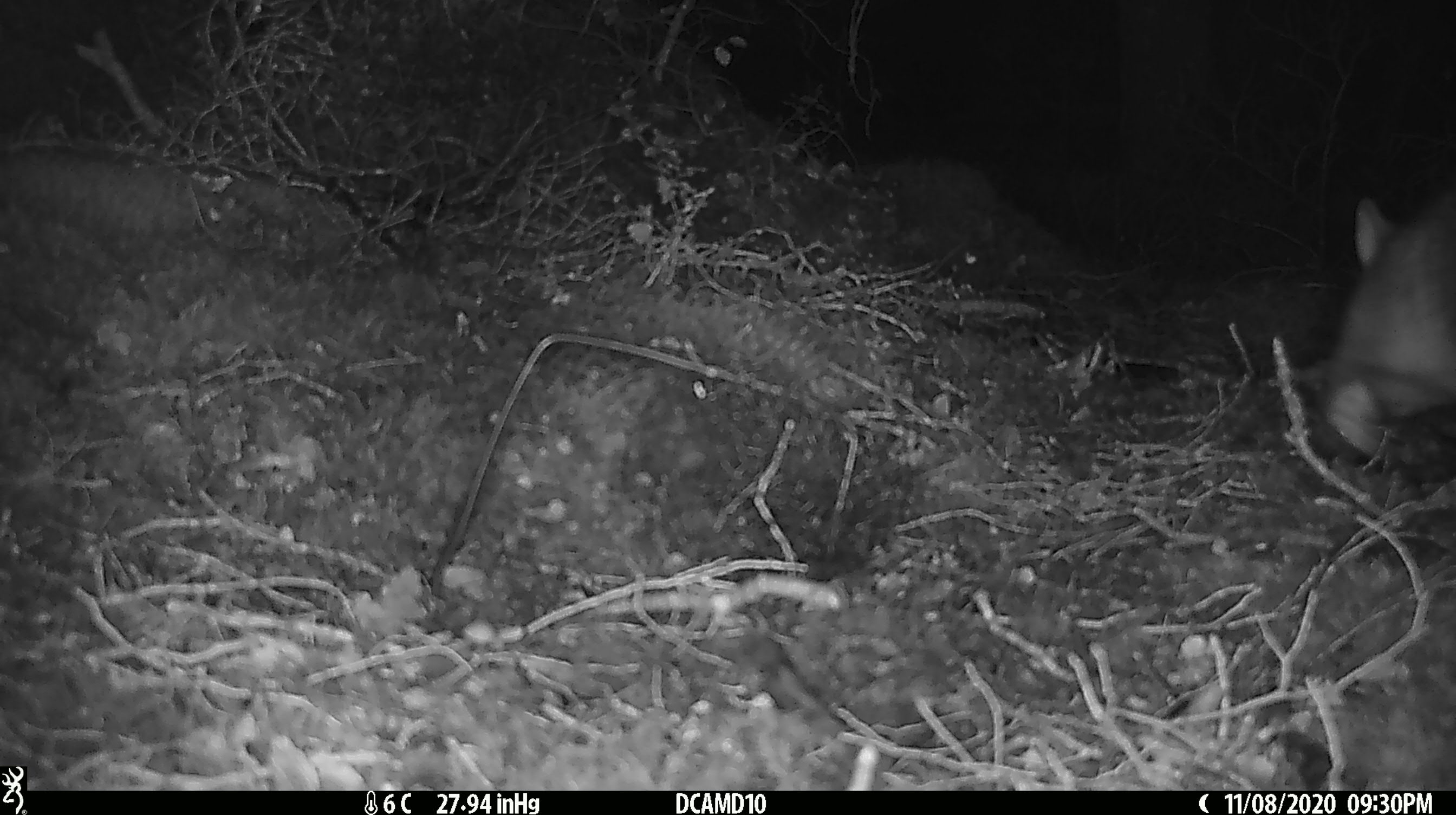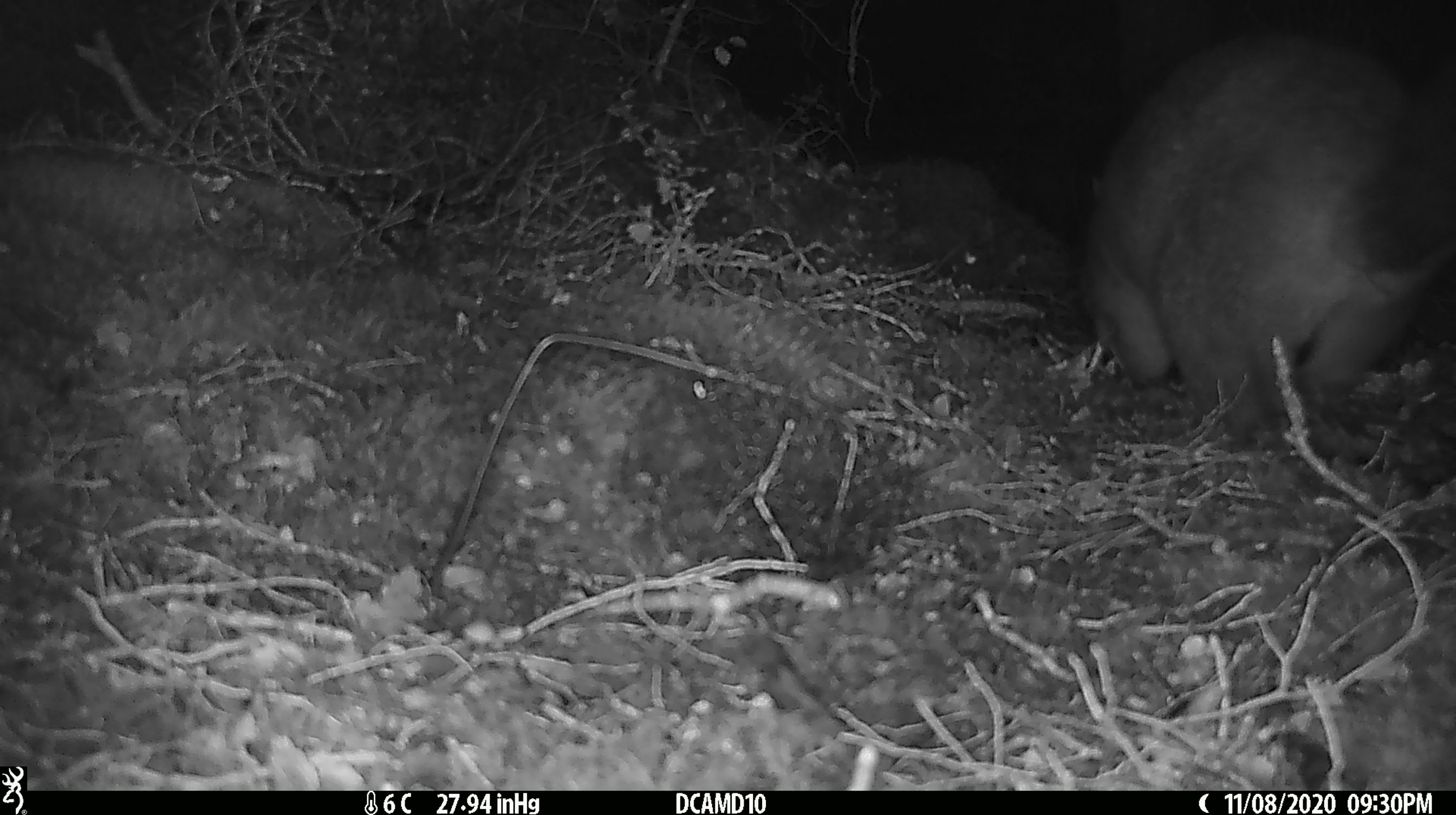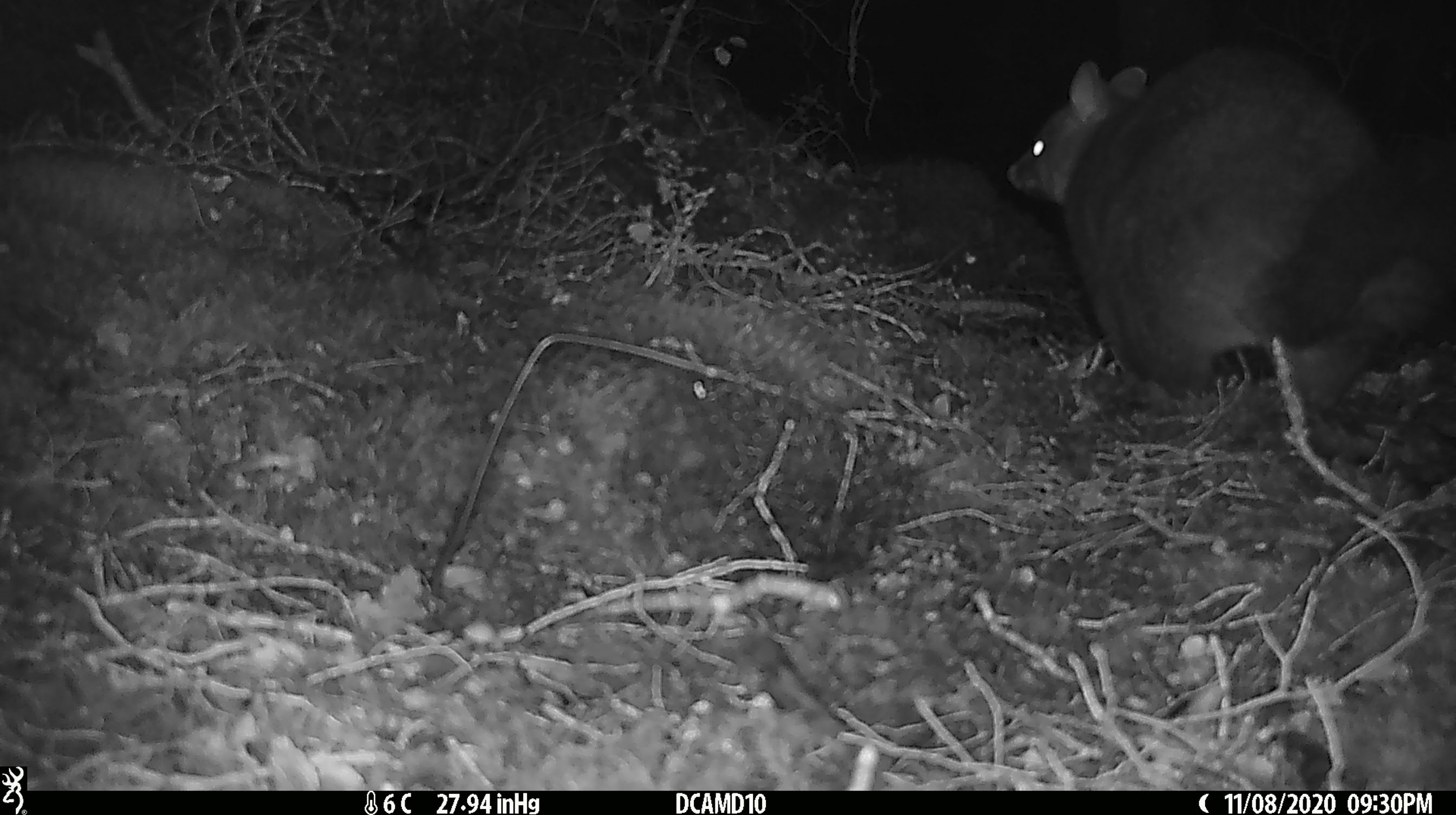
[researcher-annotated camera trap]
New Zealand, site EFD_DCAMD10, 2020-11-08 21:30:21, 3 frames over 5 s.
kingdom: Animalia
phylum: Chordata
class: Mammalia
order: Diprotodontia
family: Phalangeridae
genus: Trichosurus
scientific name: Trichosurus vulpecula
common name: common brushtail possum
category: possum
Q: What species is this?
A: Possum (common brushtail possum) (Trichosurus vulpecula).